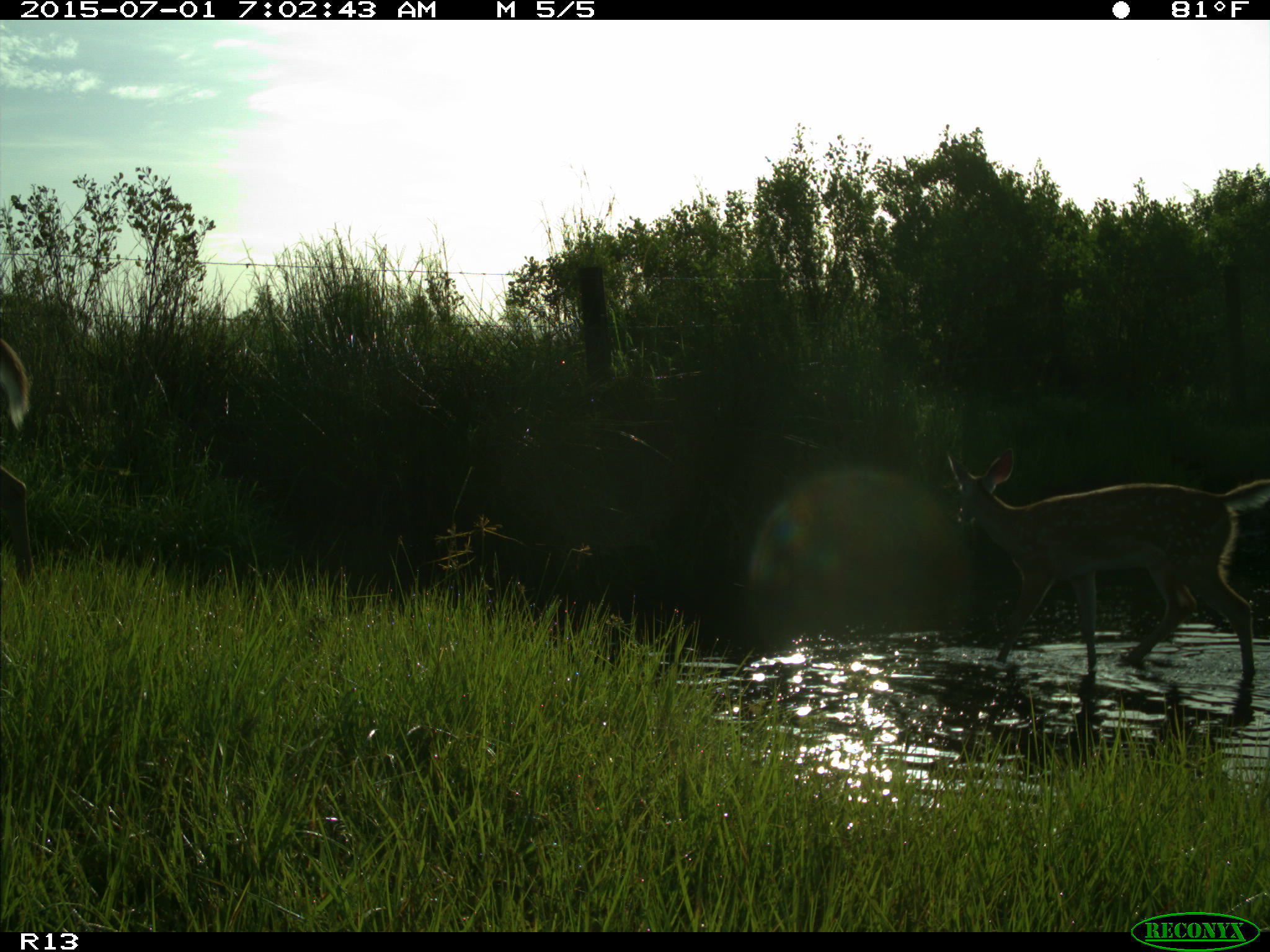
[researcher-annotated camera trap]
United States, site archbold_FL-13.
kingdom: Animalia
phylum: Chordata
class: Mammalia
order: Artiodactyla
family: Cervidae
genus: Odocoileus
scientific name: Odocoileus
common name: deer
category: unidentified deer